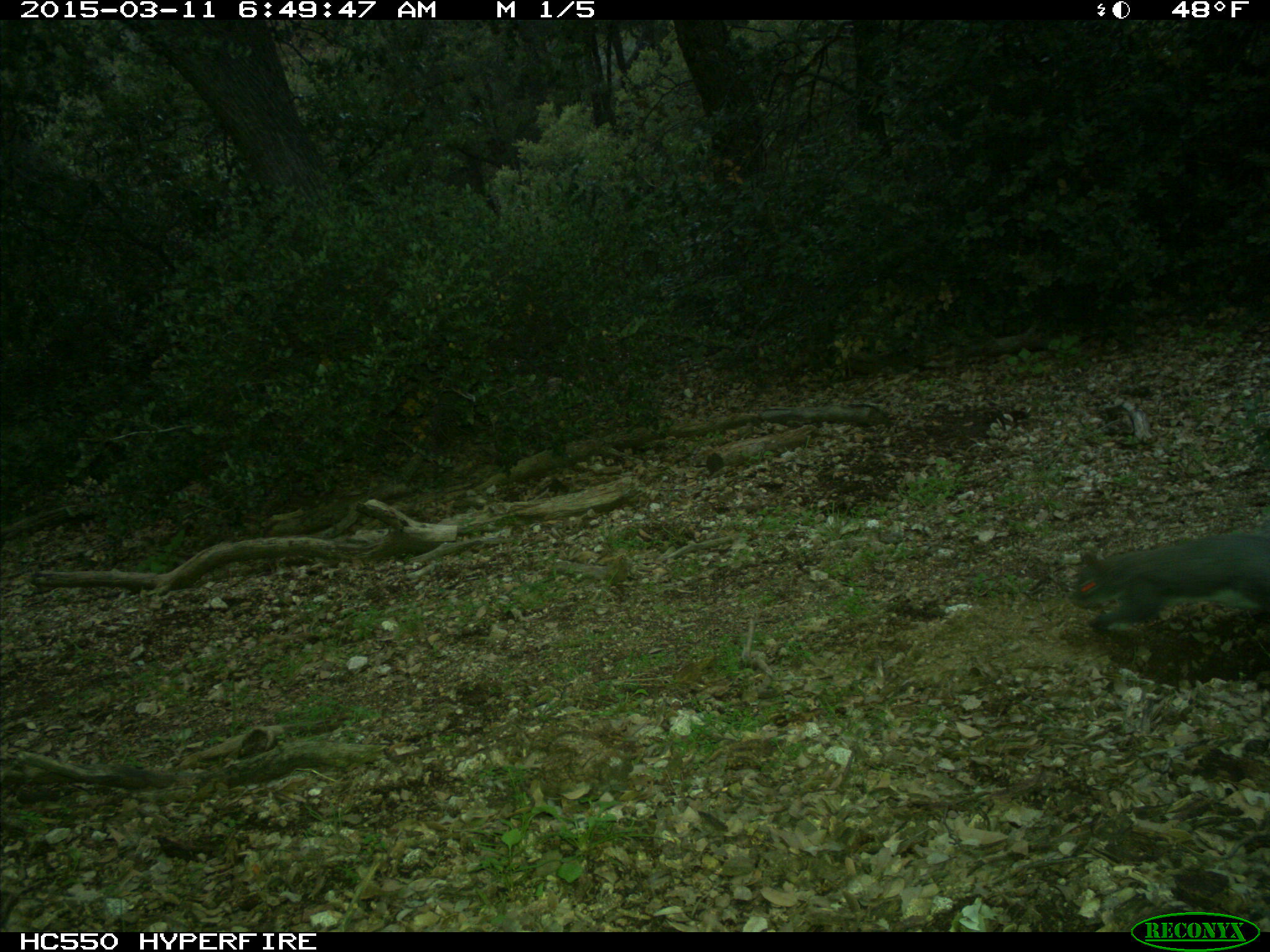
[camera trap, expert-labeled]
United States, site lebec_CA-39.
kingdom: Animalia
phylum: Chordata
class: Mammalia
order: Rodentia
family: Sciuridae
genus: Sciurus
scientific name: Sciurus carolinensis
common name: eastern gray squirrel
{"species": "Sciurus carolinensis (eastern gray squirrel)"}